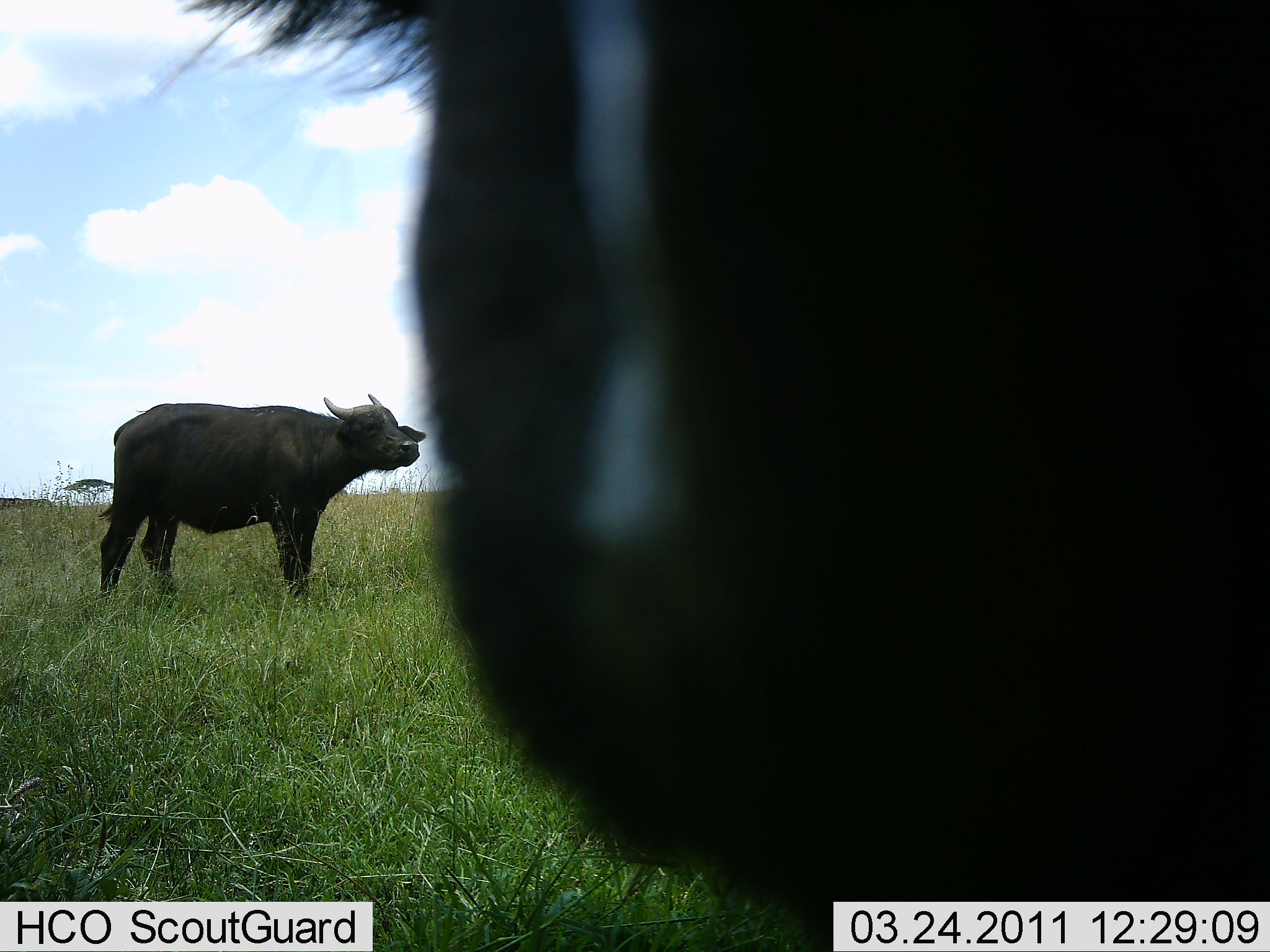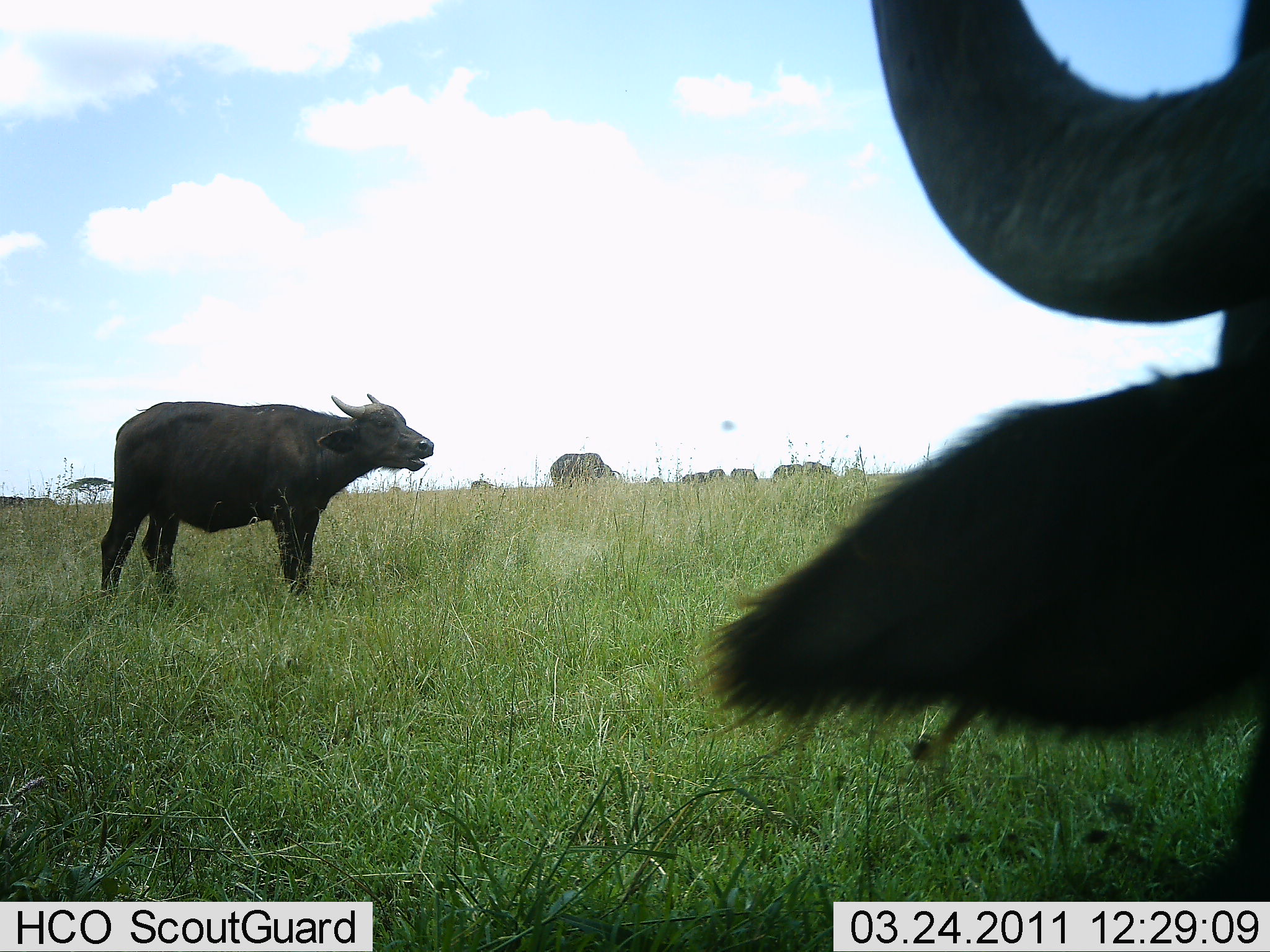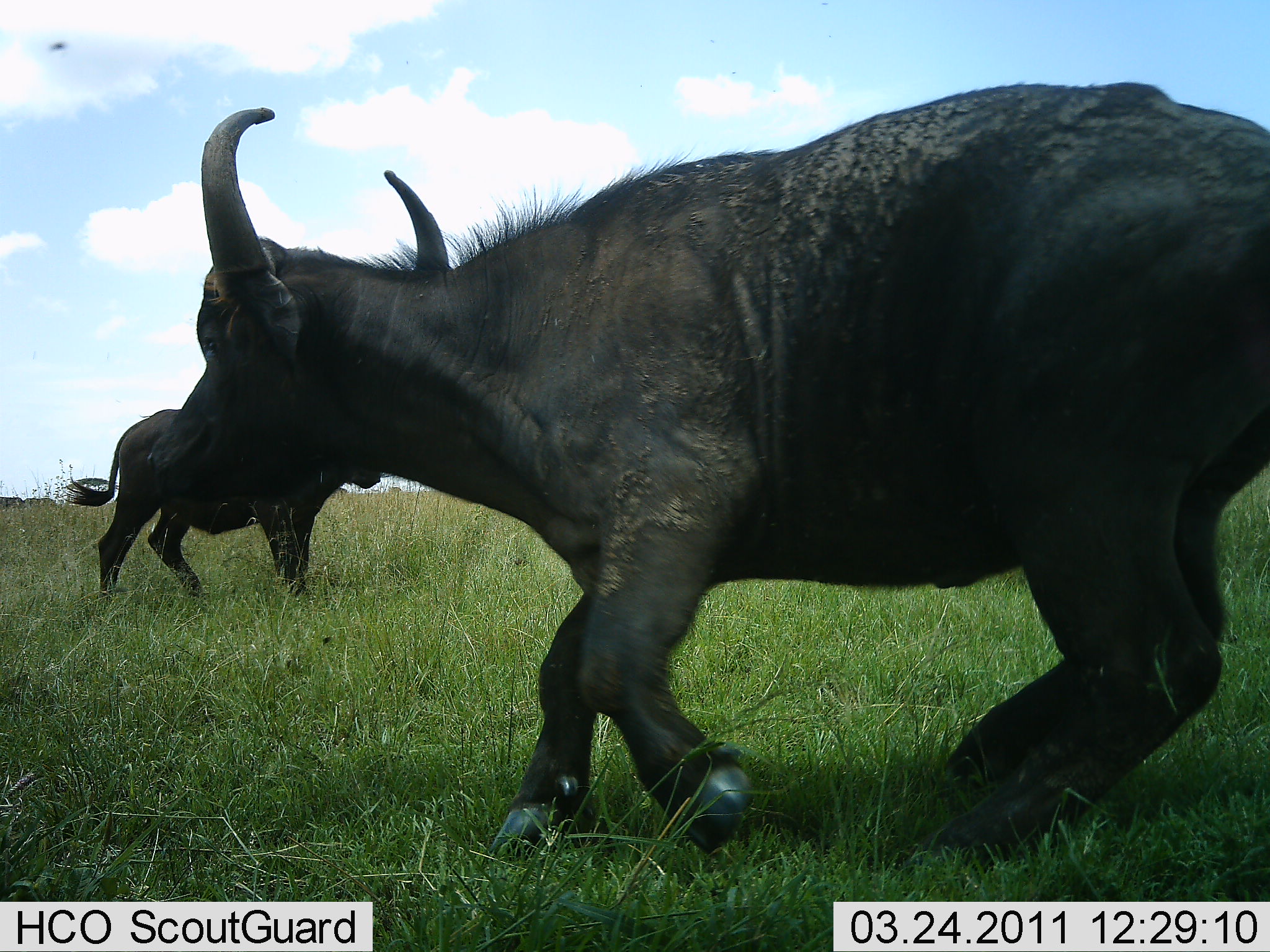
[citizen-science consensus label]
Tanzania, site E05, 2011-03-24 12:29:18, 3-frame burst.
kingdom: Animalia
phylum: Chordata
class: Mammalia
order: Artiodactyla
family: Bovidae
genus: Syncerus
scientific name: Syncerus caffer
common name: cape buffalo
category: buffalo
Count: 2.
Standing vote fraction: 50%.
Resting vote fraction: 10%.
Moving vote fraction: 80%.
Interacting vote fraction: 20%.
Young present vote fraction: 30%.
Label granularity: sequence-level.